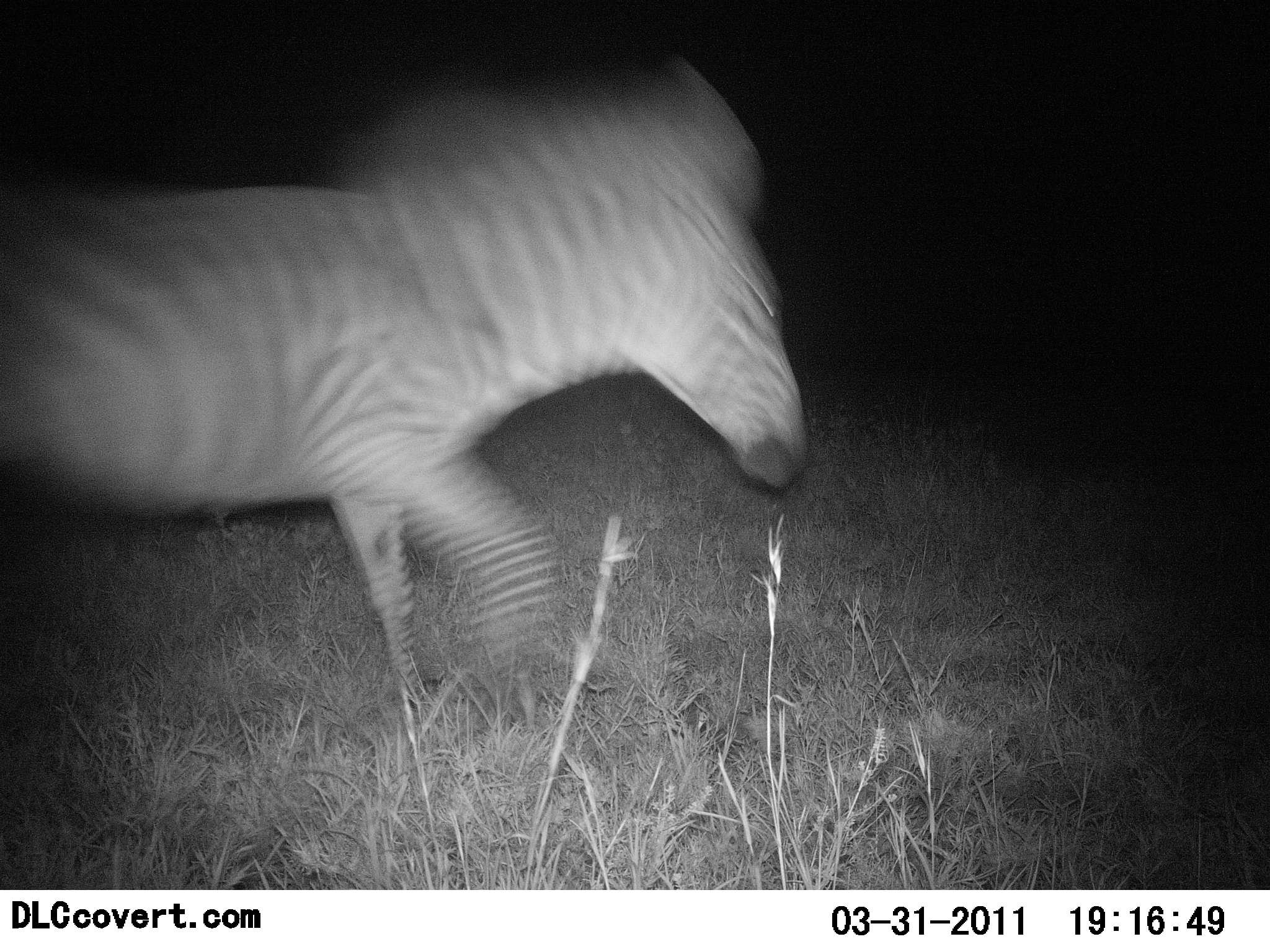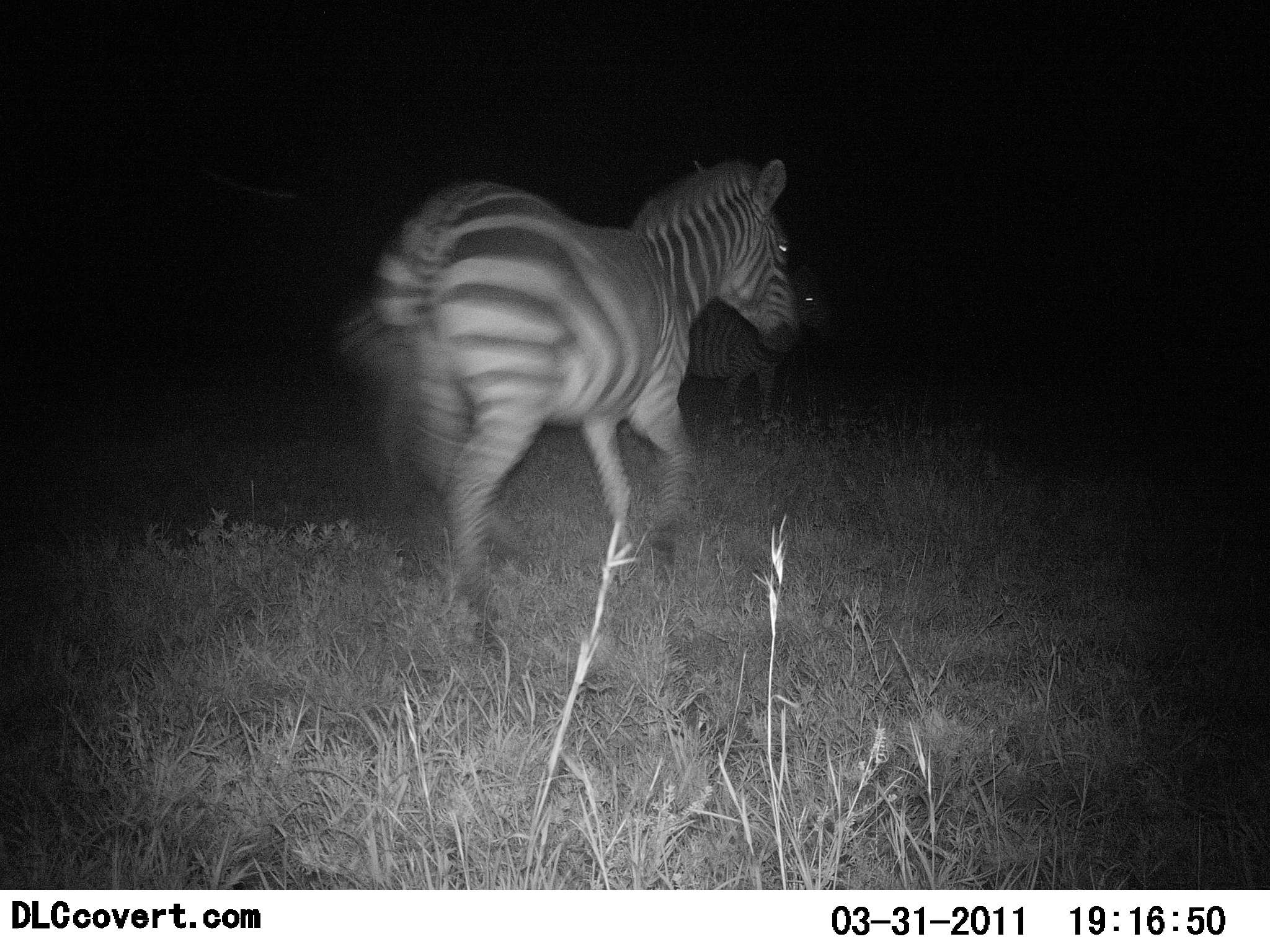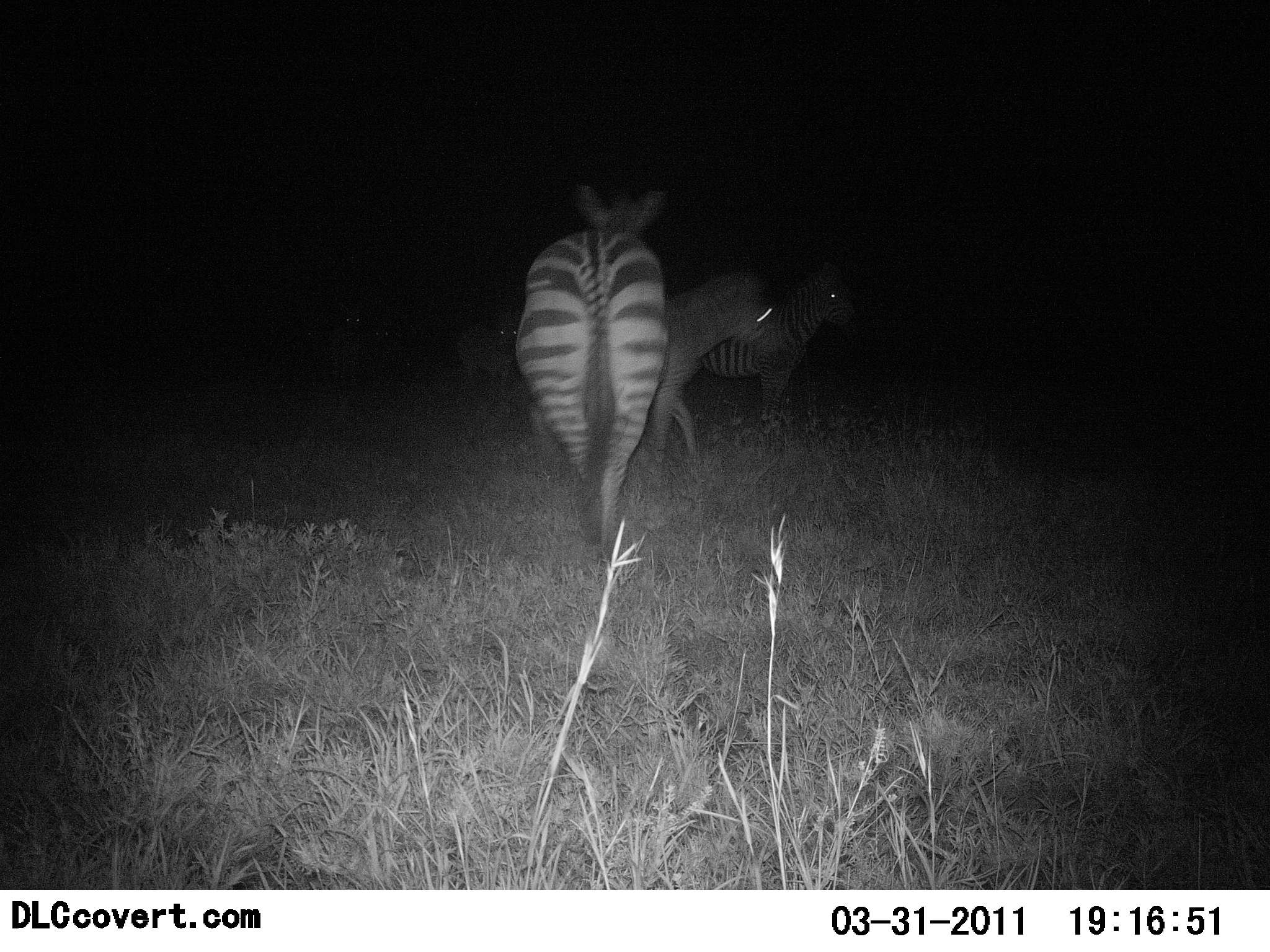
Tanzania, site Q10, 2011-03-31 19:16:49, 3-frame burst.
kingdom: Animalia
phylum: Chordata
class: Mammalia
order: Perissodactyla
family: Equidae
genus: Equus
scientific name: Equus quagga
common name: plains zebra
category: zebra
Zebra (plains zebra) (Equus quagga), count 2. Behavior (volunteer vote fractions): standing 27%, resting 0%, moving 82%, interacting 9%. Young present (vote fraction): 0%. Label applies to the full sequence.